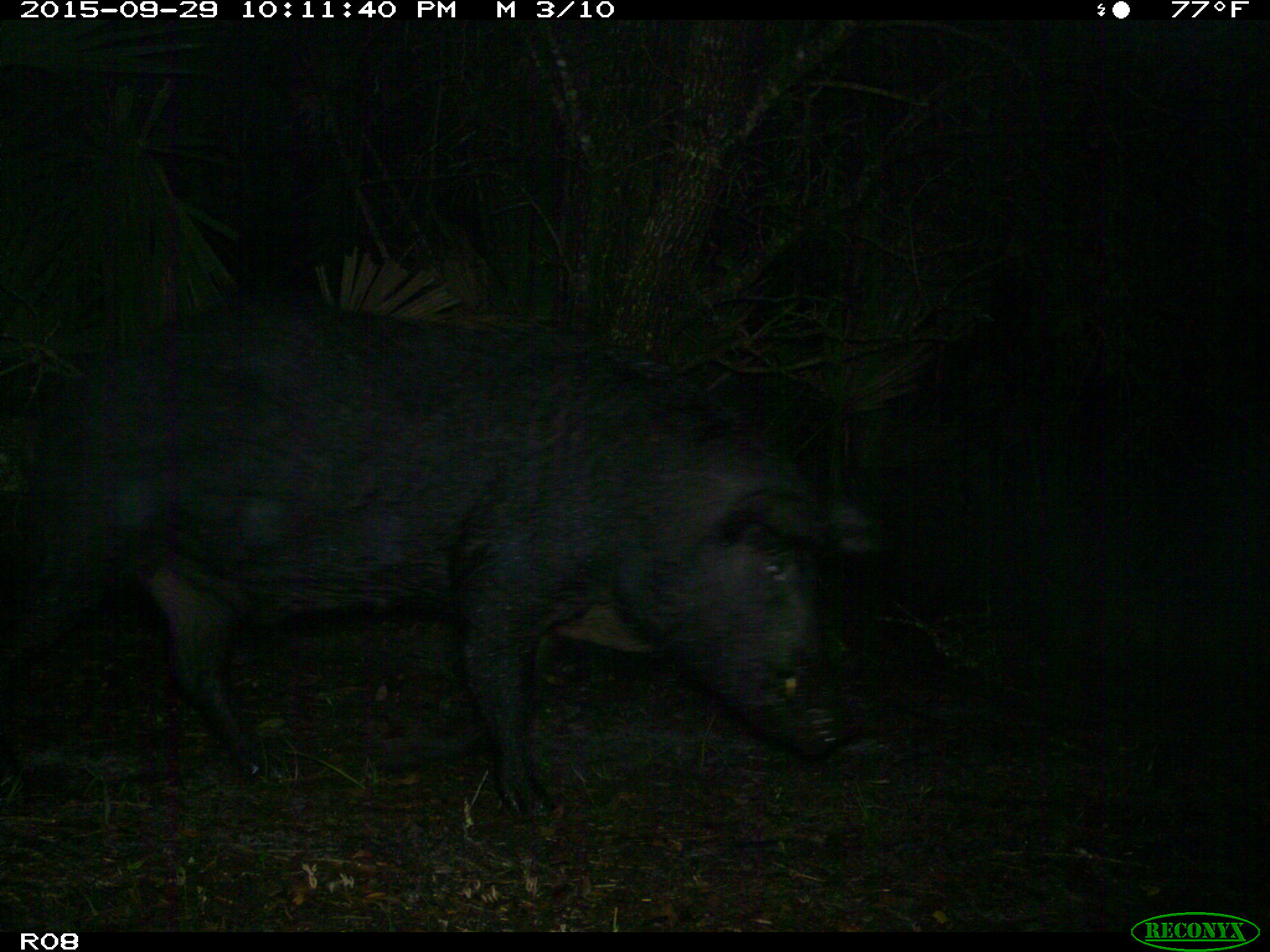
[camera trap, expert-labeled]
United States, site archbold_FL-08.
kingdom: Animalia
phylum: Chordata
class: Mammalia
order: Artiodactyla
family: Suidae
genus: Sus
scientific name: Sus scrofa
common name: wild boar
Sus scrofa (wild boar).